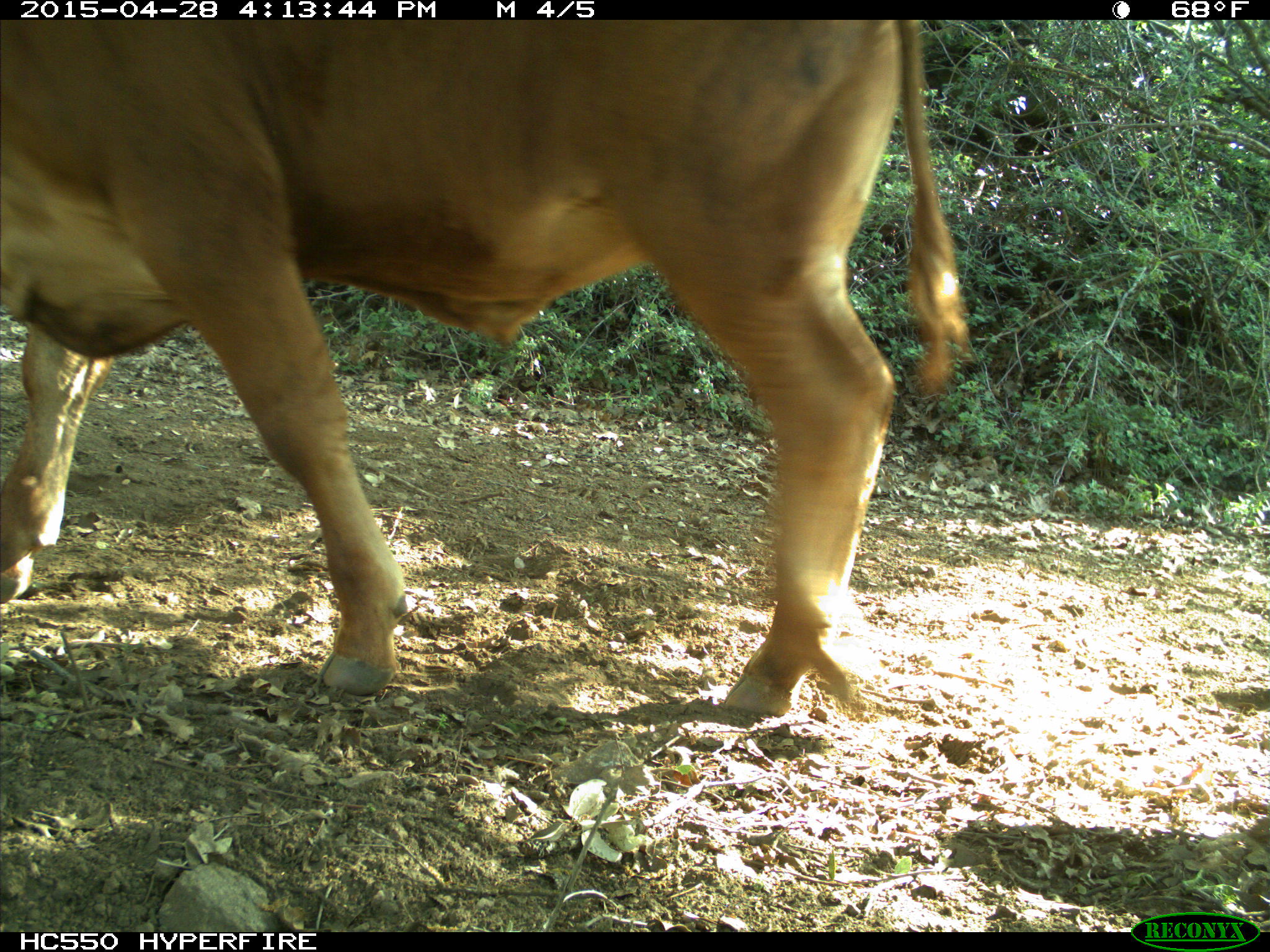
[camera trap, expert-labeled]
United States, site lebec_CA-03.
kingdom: Animalia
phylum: Chordata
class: Mammalia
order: Artiodactyla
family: Bovidae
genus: Bos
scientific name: Bos taurus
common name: domestic cow